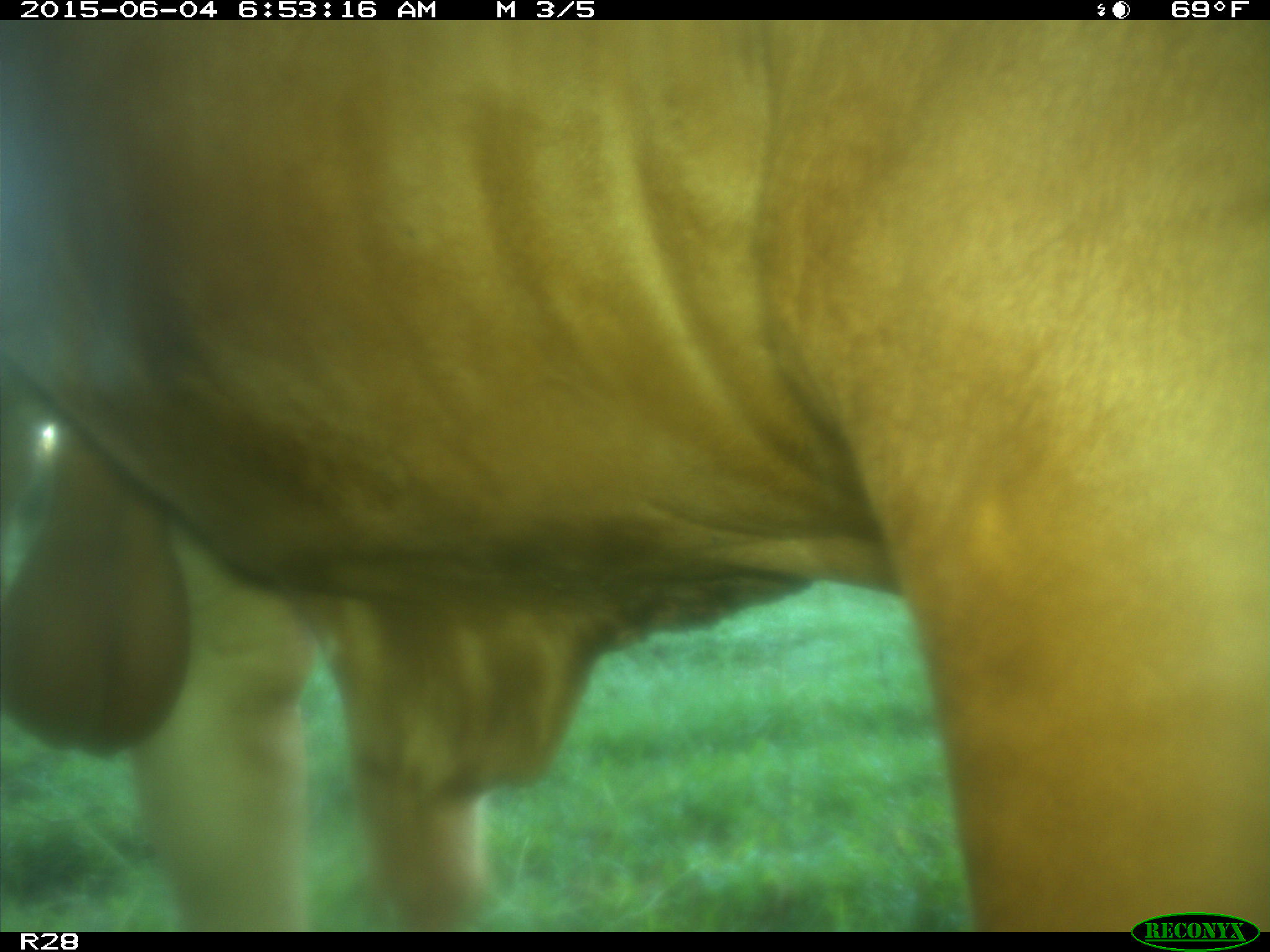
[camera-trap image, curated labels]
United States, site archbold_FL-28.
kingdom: Animalia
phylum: Chordata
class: Mammalia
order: Artiodactyla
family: Bovidae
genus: Bos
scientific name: Bos taurus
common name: domestic cow